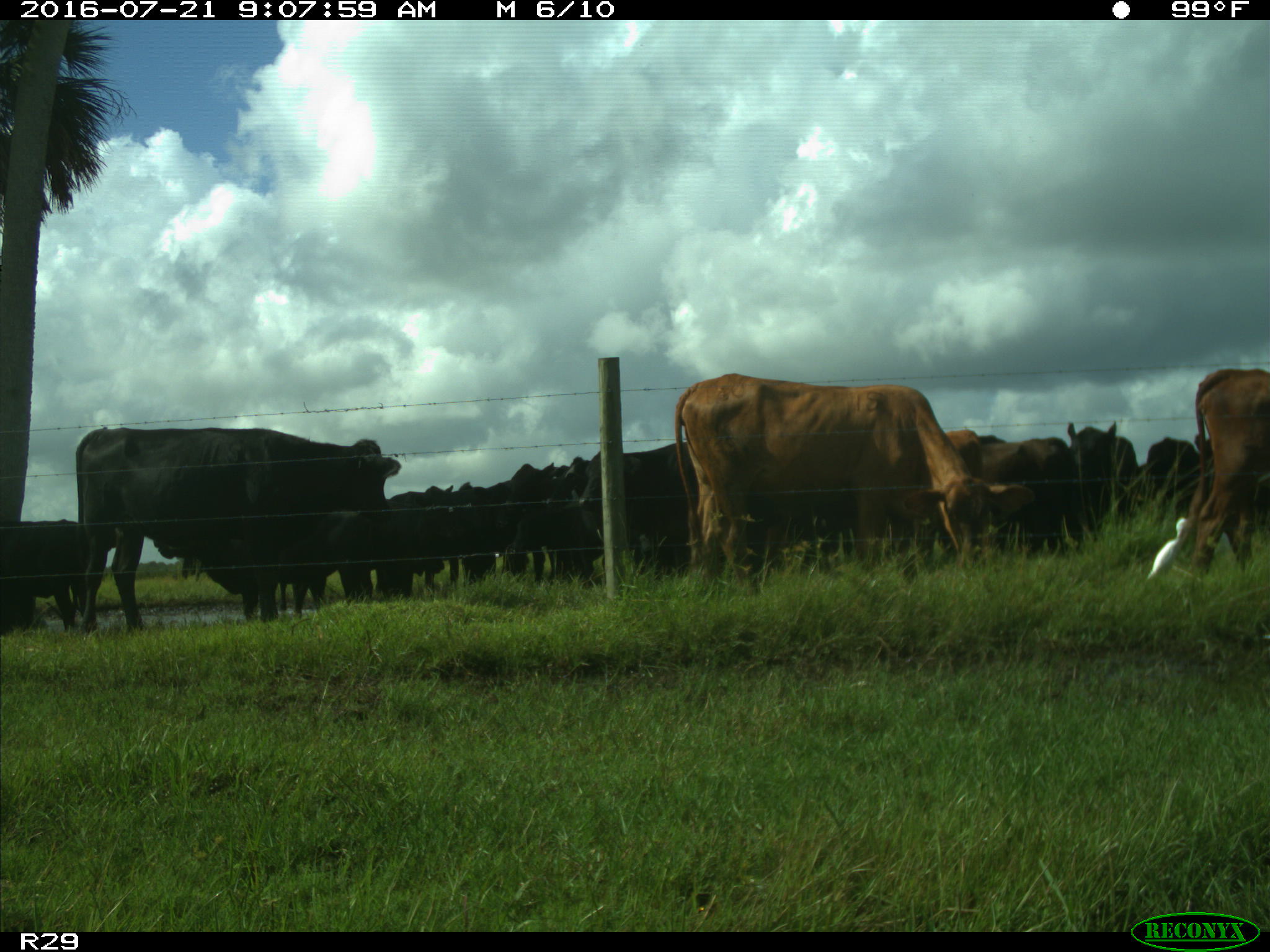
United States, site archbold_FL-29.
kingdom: Animalia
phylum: Chordata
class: Mammalia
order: Artiodactyla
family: Bovidae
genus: Bos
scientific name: Bos taurus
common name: domestic cow